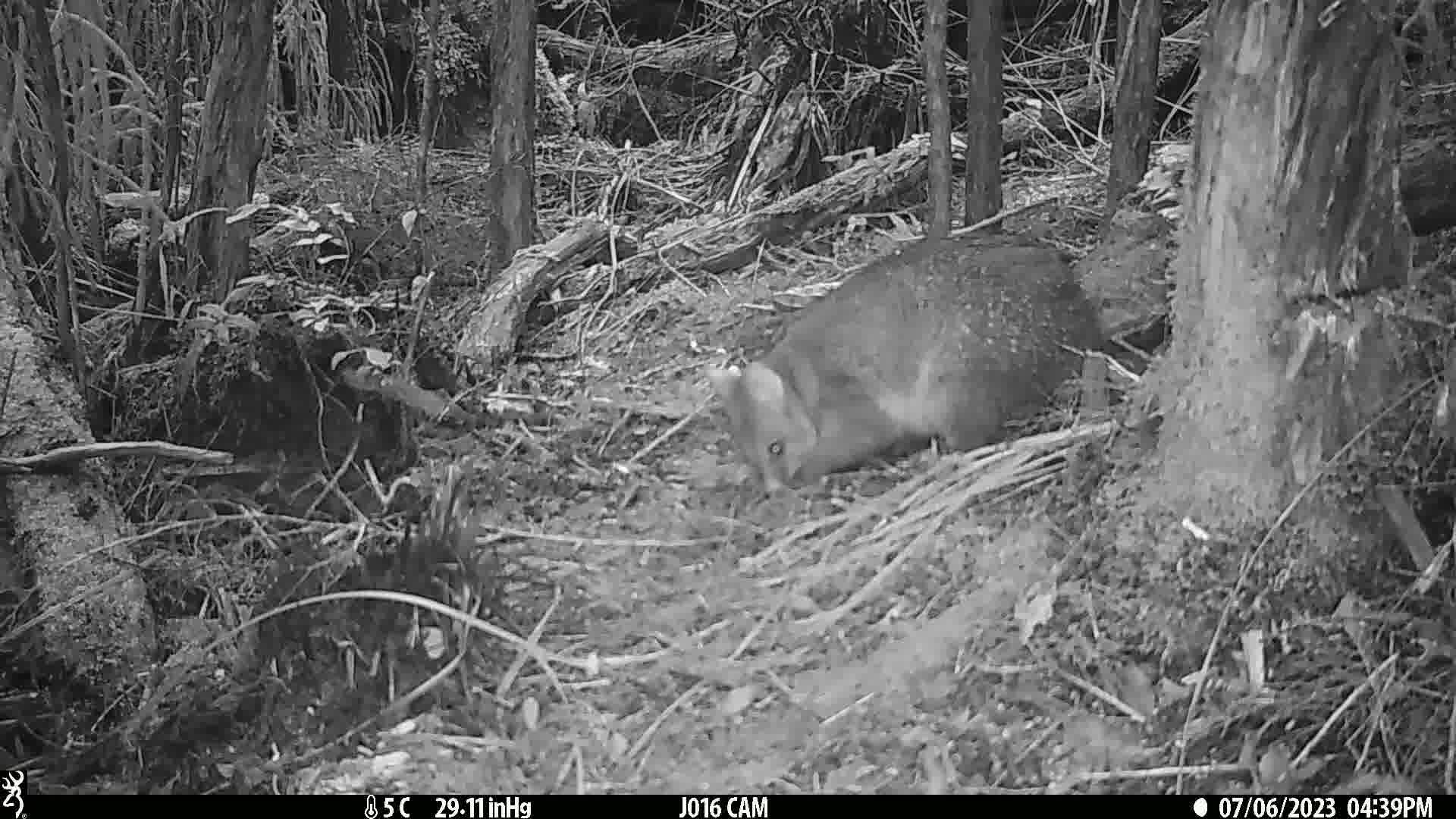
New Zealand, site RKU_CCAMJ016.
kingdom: Animalia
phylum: Chordata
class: Mammalia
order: Diprotodontia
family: Phalangeridae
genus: Trichosurus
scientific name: Trichosurus vulpecula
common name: common brushtail possum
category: possum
Possum (common brushtail possum) (Trichosurus vulpecula).